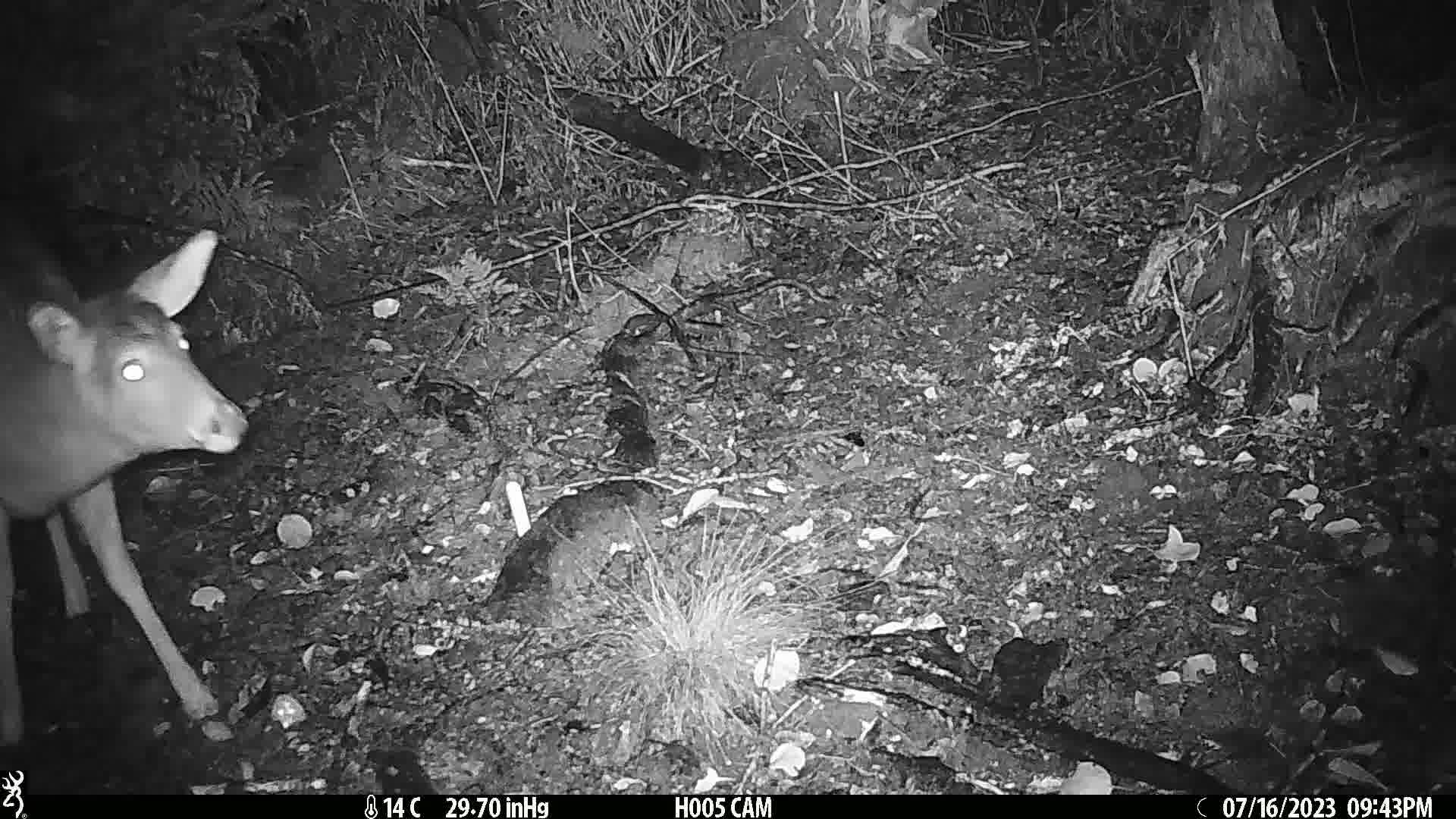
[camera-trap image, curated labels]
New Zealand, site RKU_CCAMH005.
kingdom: Animalia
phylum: Chordata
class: Mammalia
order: Artiodactyla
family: Cervidae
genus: Odocoileus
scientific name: Odocoileus virginianus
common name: white-tailed deer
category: white tailed deer